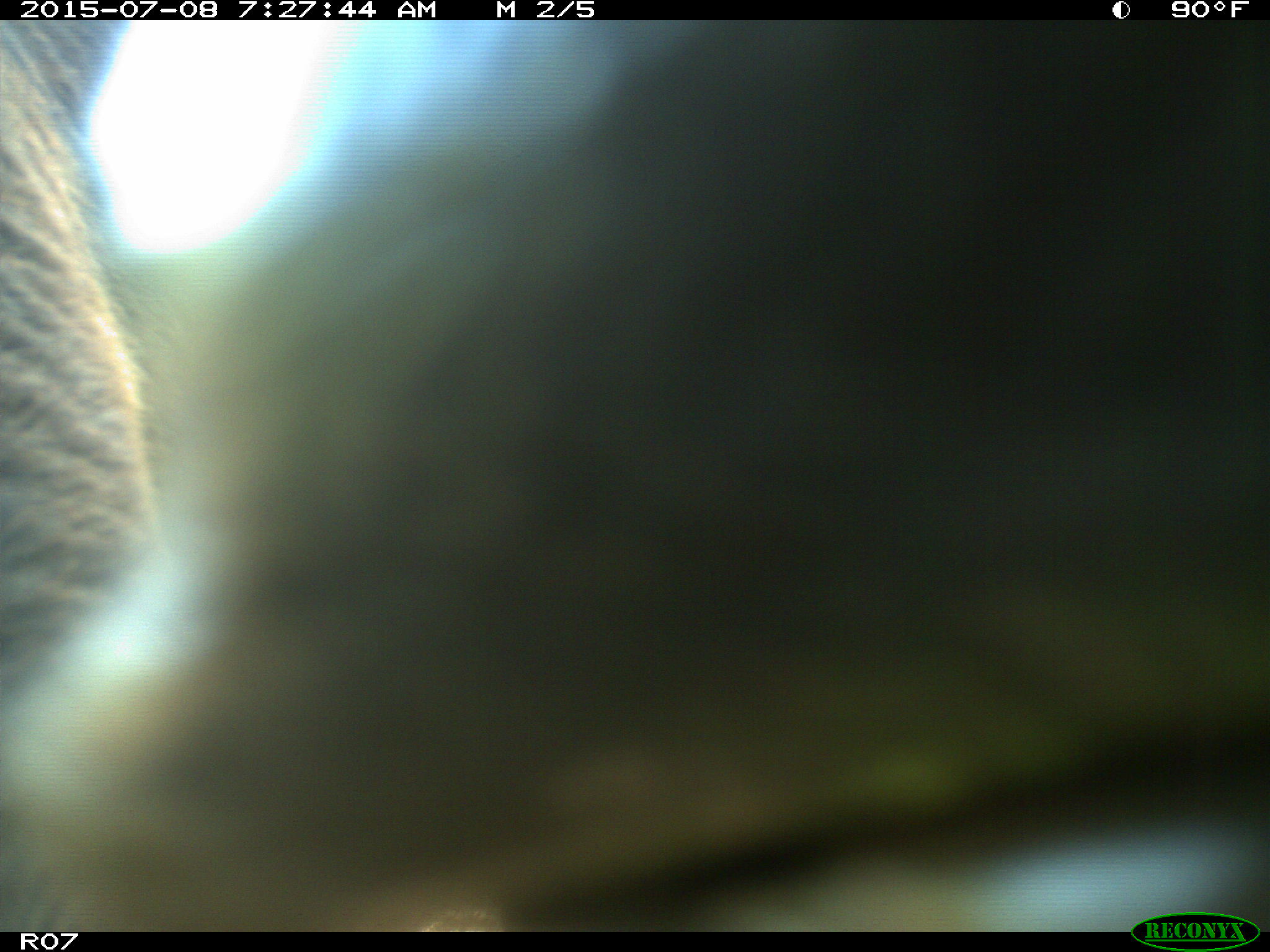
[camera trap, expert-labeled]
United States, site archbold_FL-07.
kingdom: Animalia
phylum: Chordata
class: Mammalia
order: Artiodactyla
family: Bovidae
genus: Bos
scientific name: Bos taurus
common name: domestic cow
Bos taurus (domestic cow).